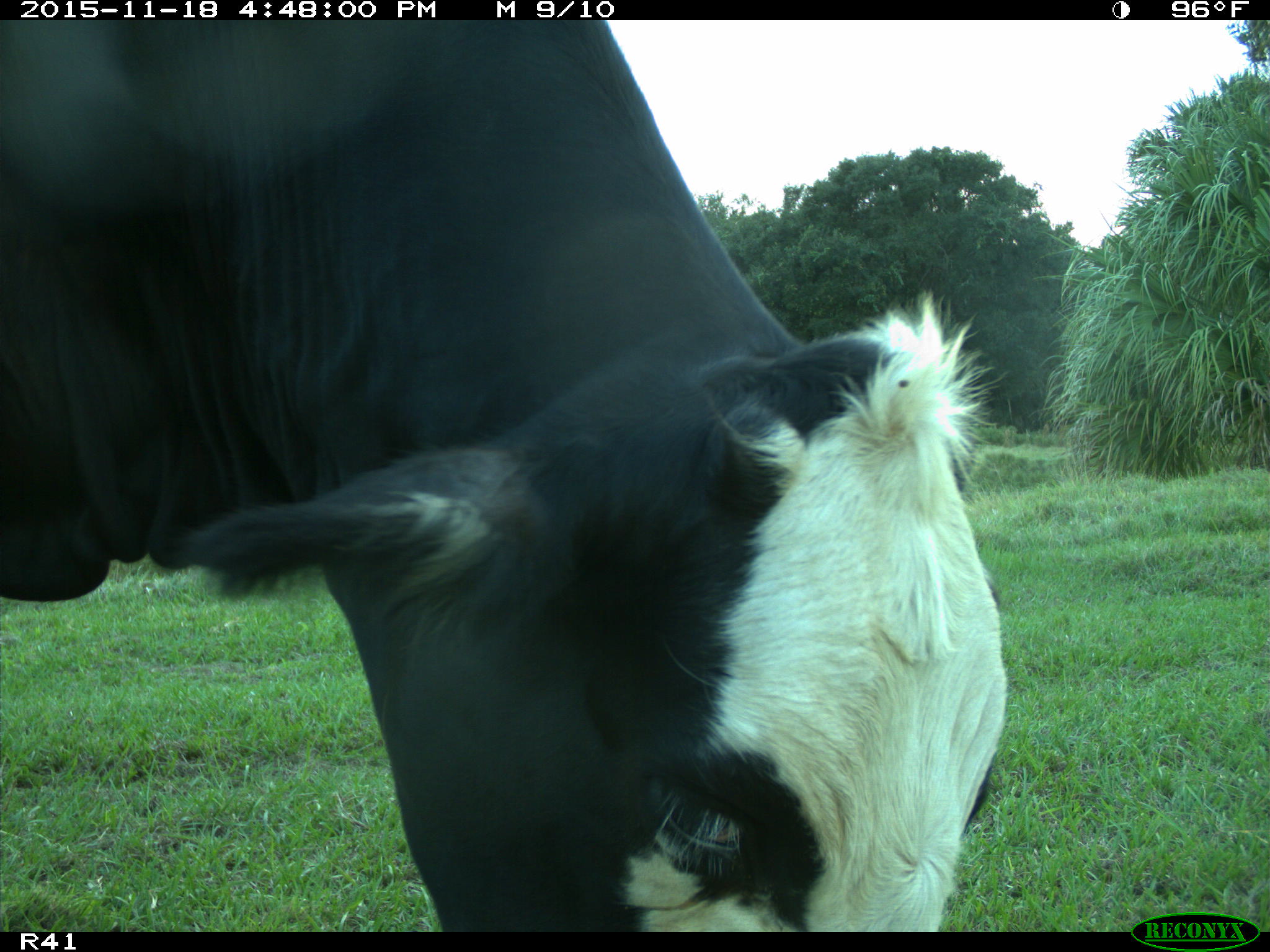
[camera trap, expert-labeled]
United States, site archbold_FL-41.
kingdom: Animalia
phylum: Chordata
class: Mammalia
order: Artiodactyla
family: Bovidae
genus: Bos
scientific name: Bos taurus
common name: domestic cow